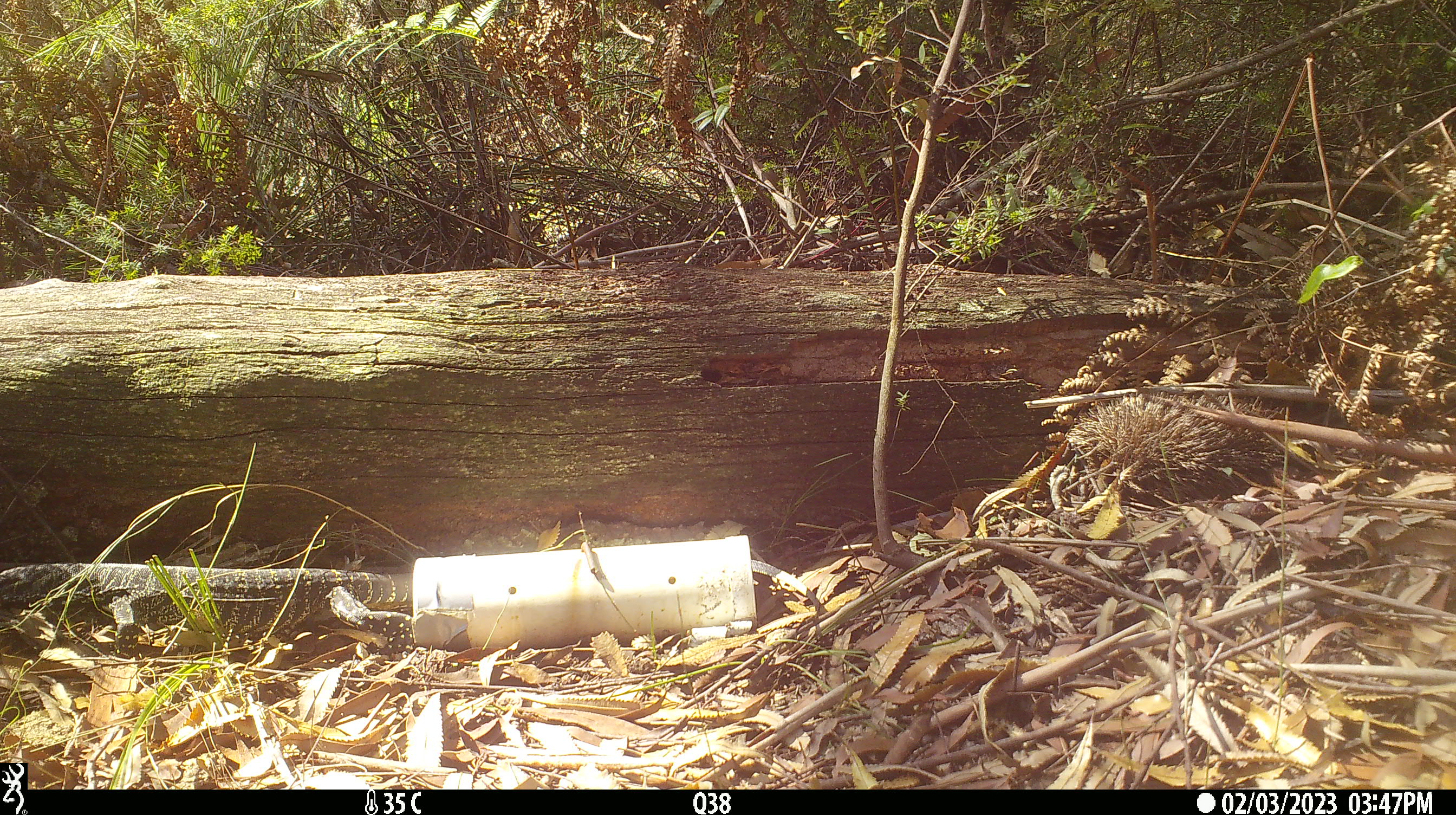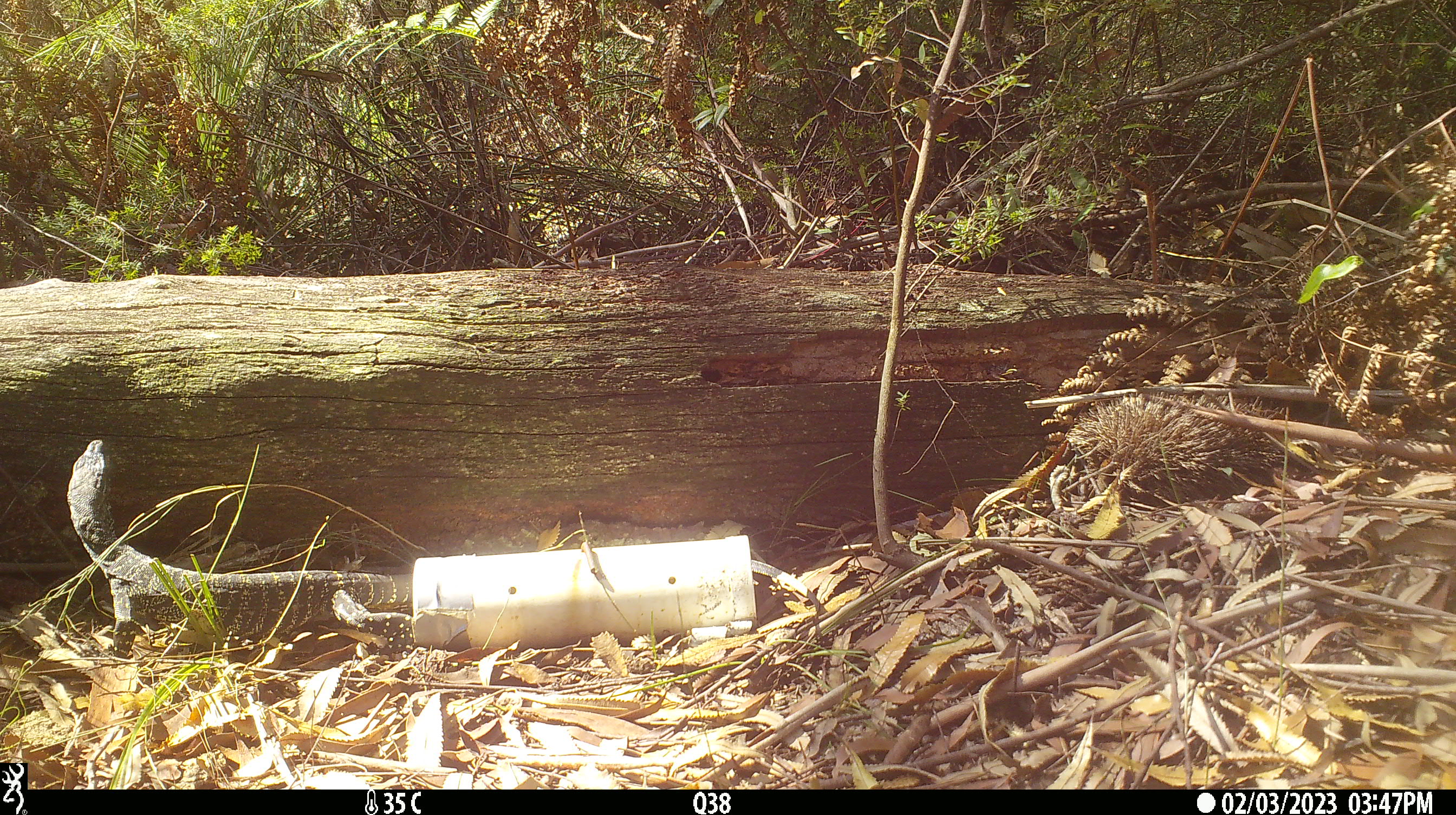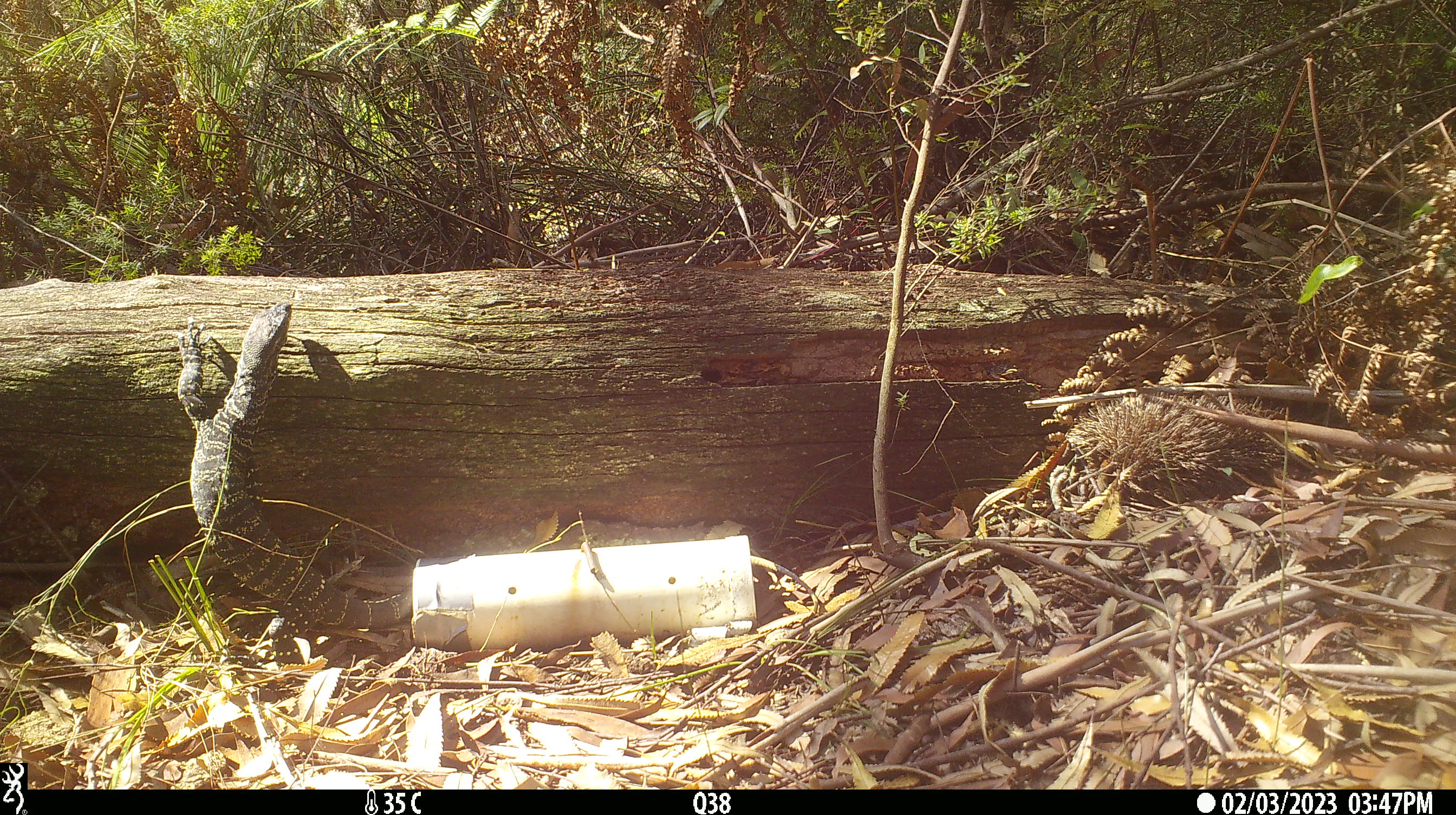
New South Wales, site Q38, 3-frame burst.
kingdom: Animalia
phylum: Chordata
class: Reptilia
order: Squamata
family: Varanidae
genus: Varanus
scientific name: Varanus varius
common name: lace monitor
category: goanna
Goanna (lace monitor) (Varanus varius).